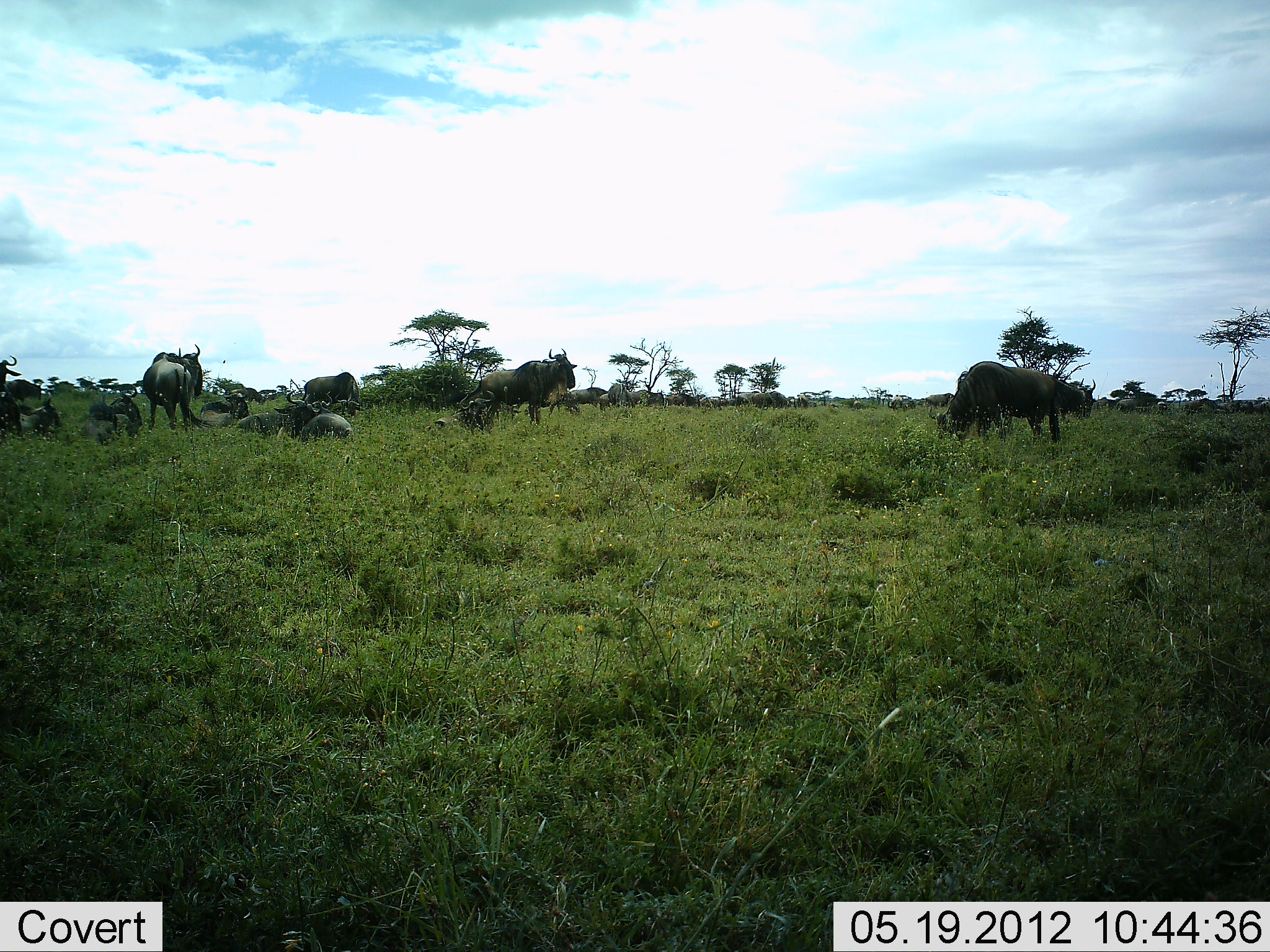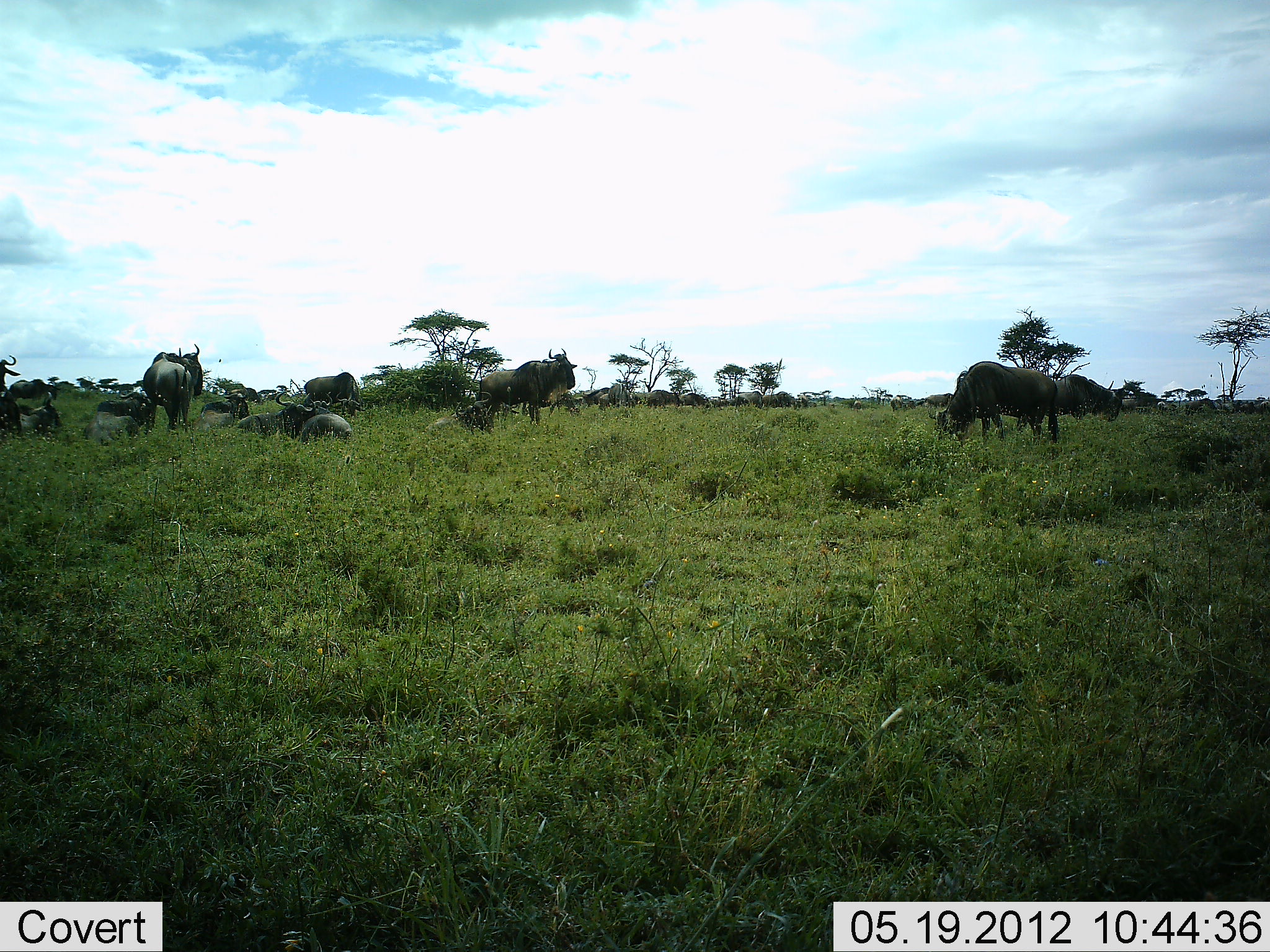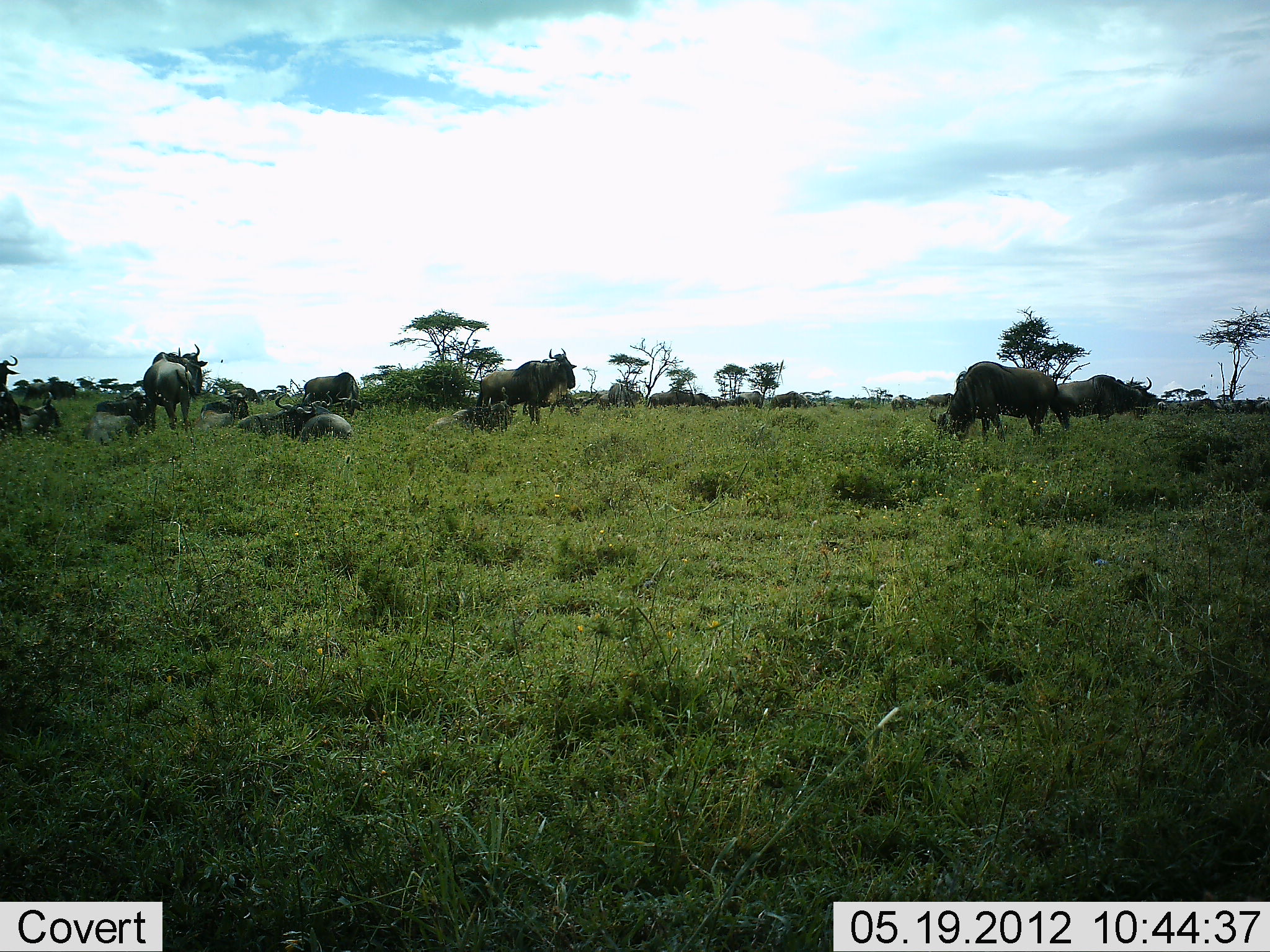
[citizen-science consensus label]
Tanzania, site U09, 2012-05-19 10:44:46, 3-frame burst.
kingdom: Animalia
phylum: Chordata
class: Mammalia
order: Artiodactyla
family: Bovidae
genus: Connochaetes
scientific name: Connochaetes taurinus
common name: blue wildebeest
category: wildebeest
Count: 11-50.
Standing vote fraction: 60%.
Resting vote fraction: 90%.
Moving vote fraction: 60%.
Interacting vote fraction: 0%.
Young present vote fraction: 10%.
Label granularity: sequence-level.